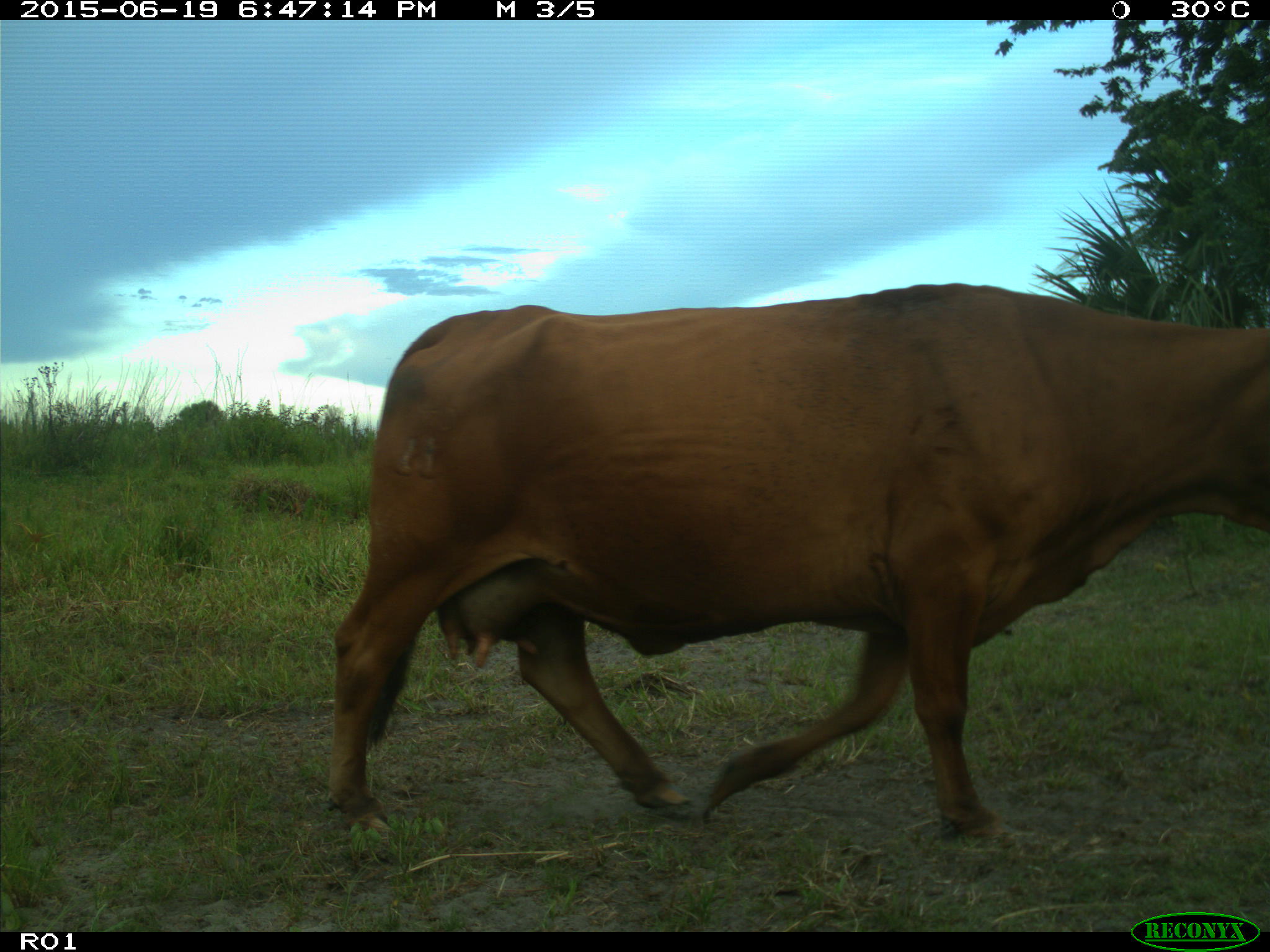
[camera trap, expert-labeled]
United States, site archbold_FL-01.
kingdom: Animalia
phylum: Chordata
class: Mammalia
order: Artiodactyla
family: Bovidae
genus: Bos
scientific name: Bos taurus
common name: domestic cow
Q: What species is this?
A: Bos taurus (domestic cow).